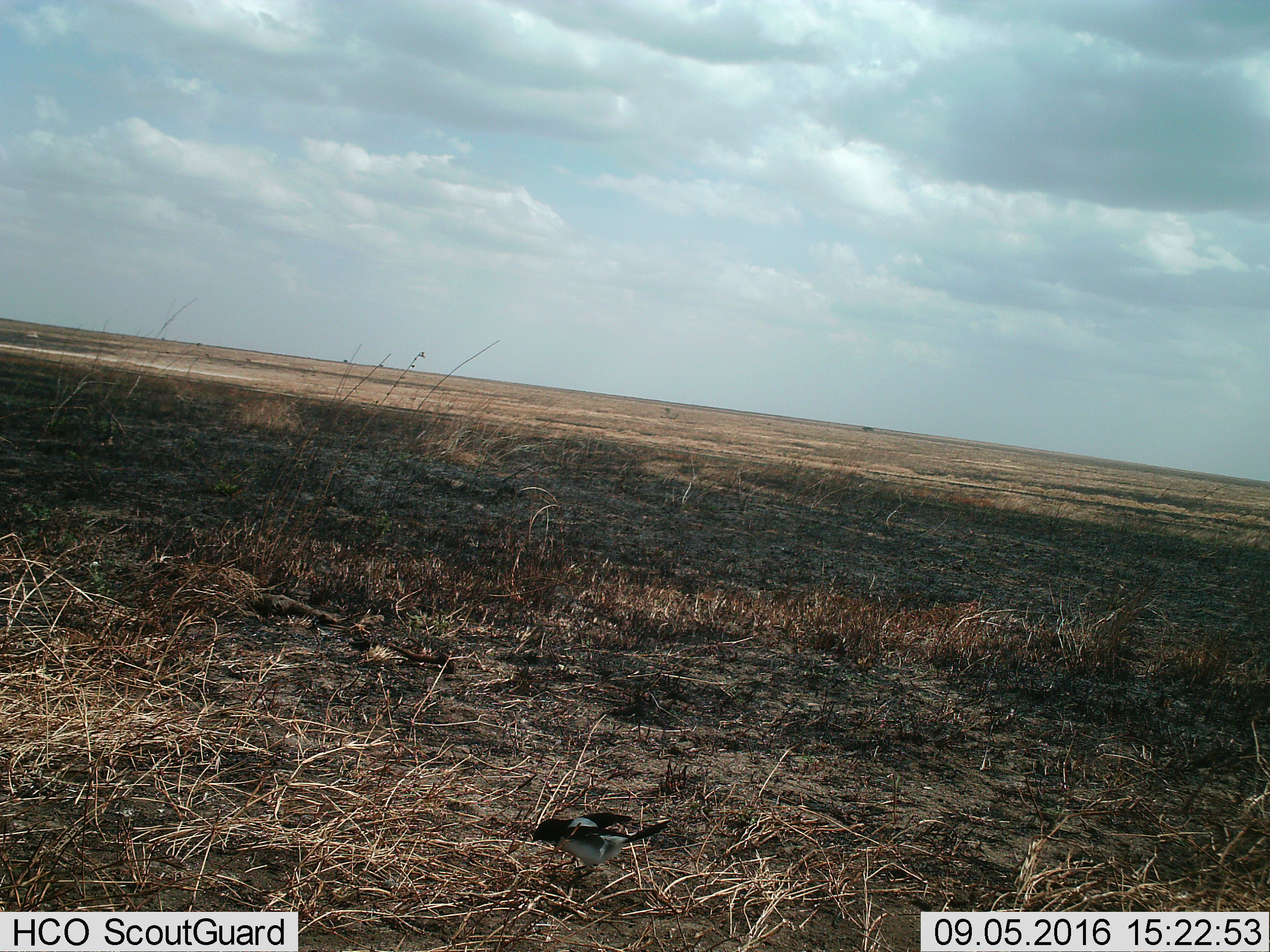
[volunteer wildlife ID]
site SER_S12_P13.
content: unidentified animal